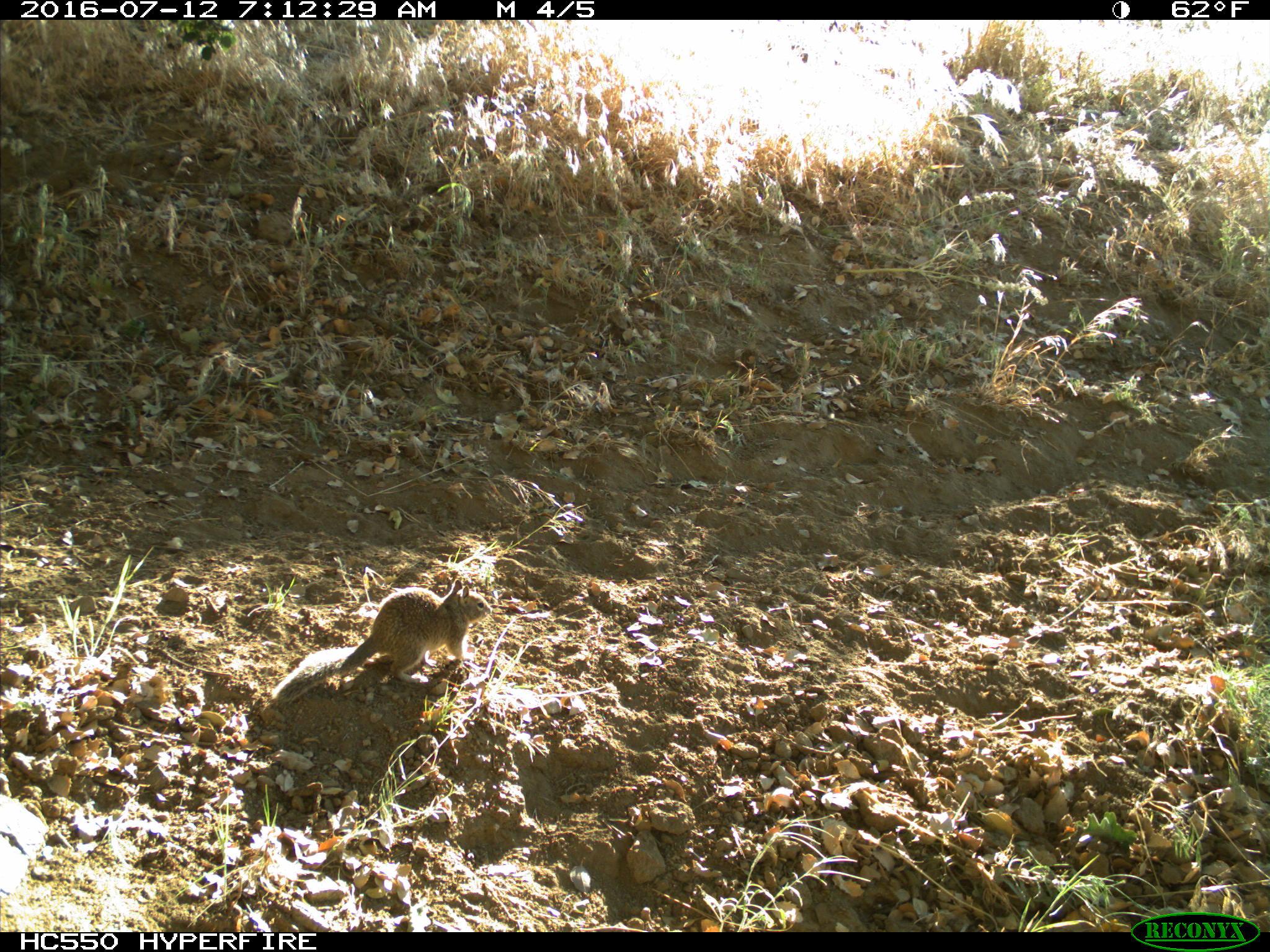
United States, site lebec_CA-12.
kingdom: Animalia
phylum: Chordata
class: Mammalia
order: Rodentia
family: Sciuridae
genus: Otospermophilus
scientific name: Otospermophilus beecheyi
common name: california ground squirrel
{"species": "Otospermophilus beecheyi (california ground squirrel)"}